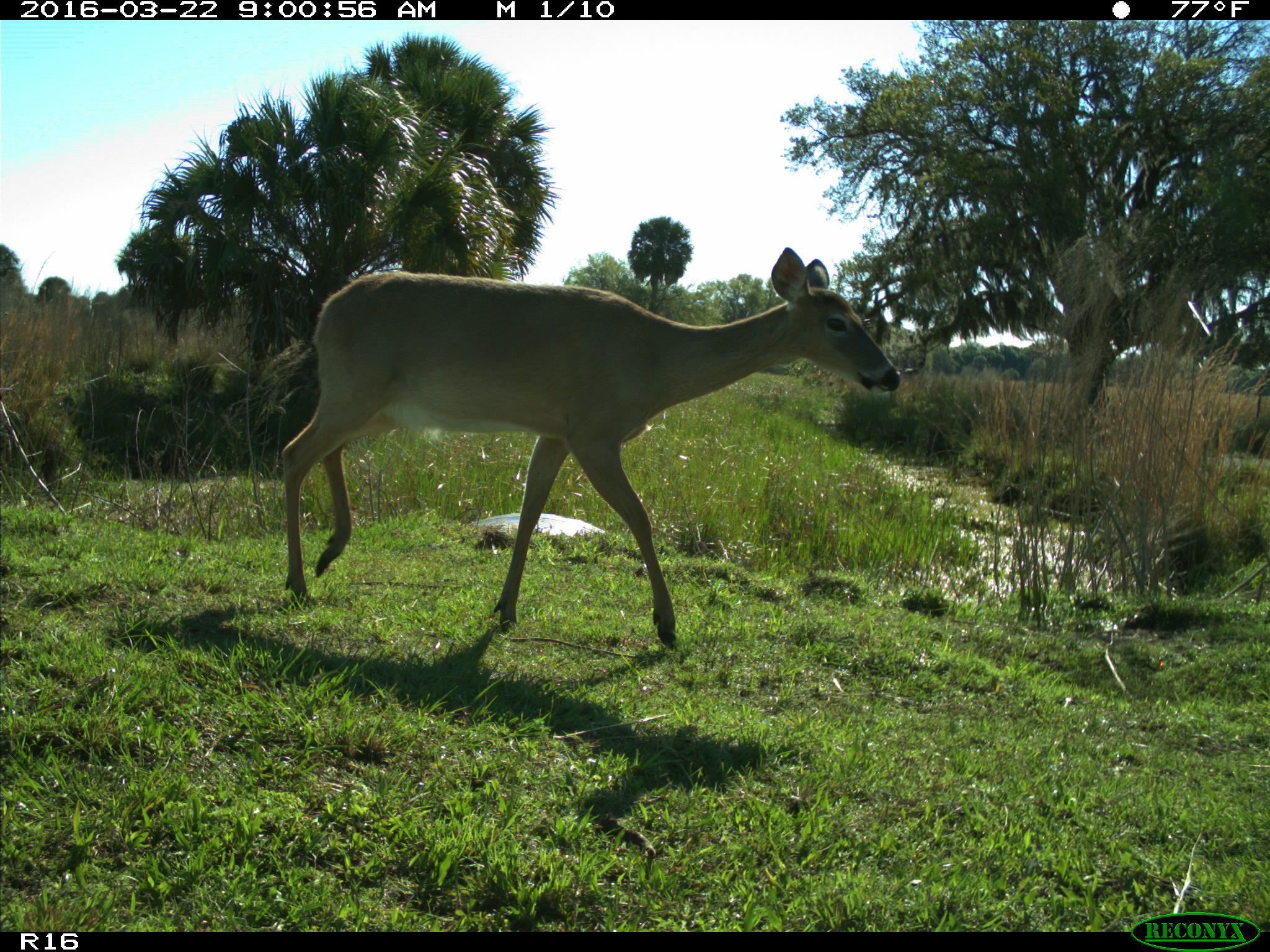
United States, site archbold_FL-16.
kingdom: Animalia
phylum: Chordata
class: Mammalia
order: Artiodactyla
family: Cervidae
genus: Odocoileus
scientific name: Odocoileus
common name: deer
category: unidentified deer